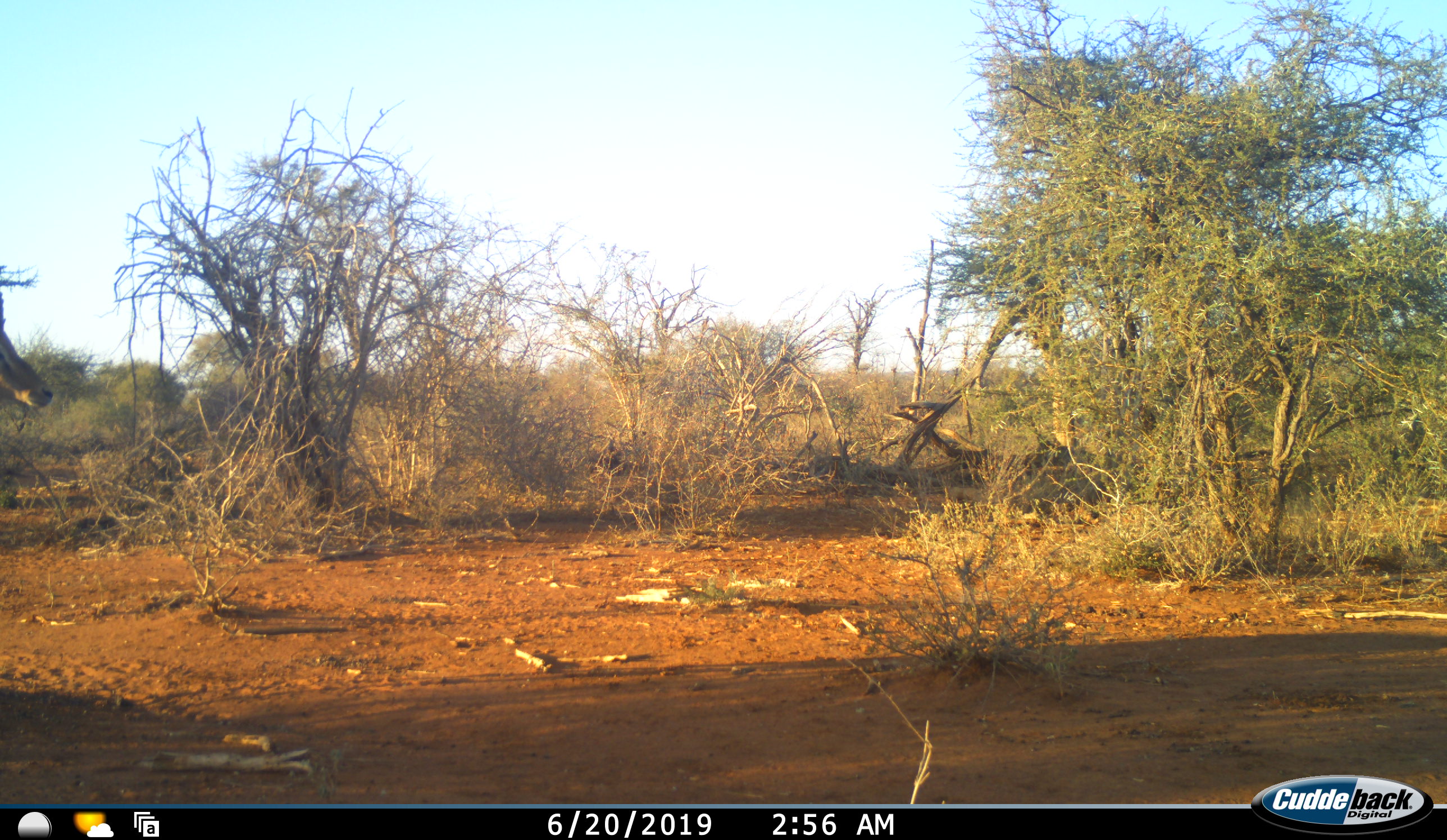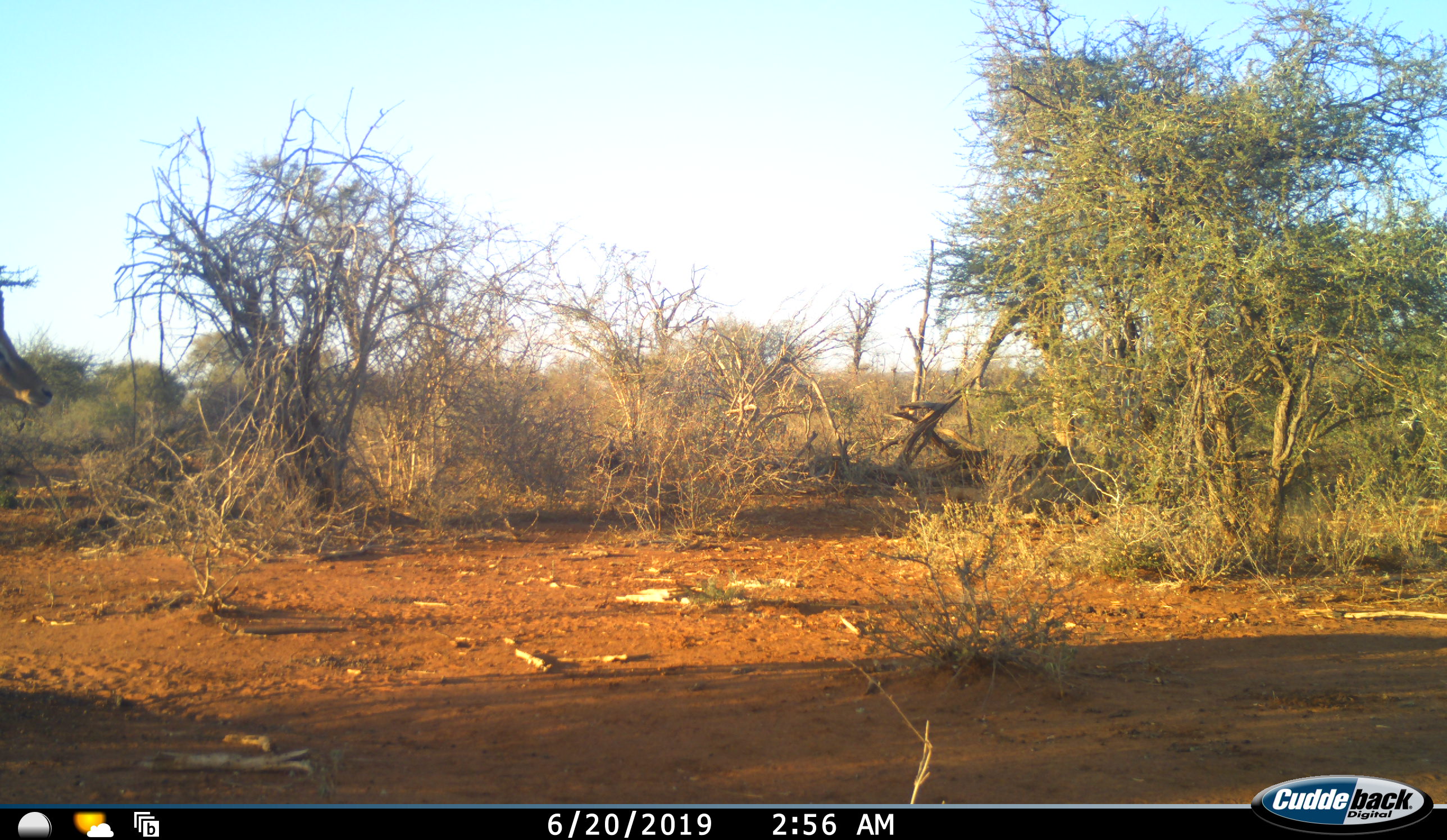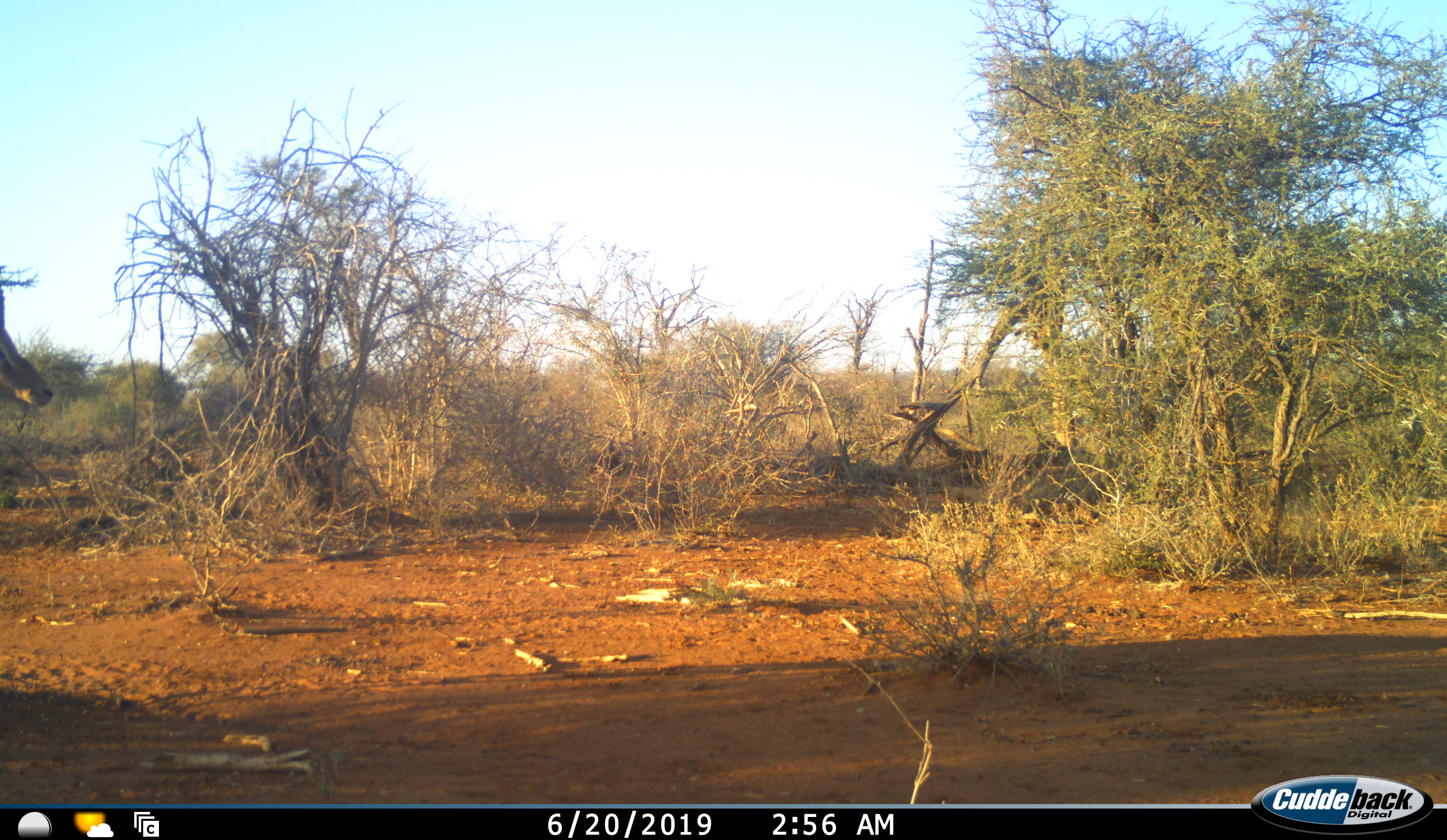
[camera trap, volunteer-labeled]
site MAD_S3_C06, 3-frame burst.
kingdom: Animalia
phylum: Chordata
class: Mammalia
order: Artiodactyla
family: Bovidae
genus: Aepyceros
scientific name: Aepyceros melampus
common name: impala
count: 1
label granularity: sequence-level